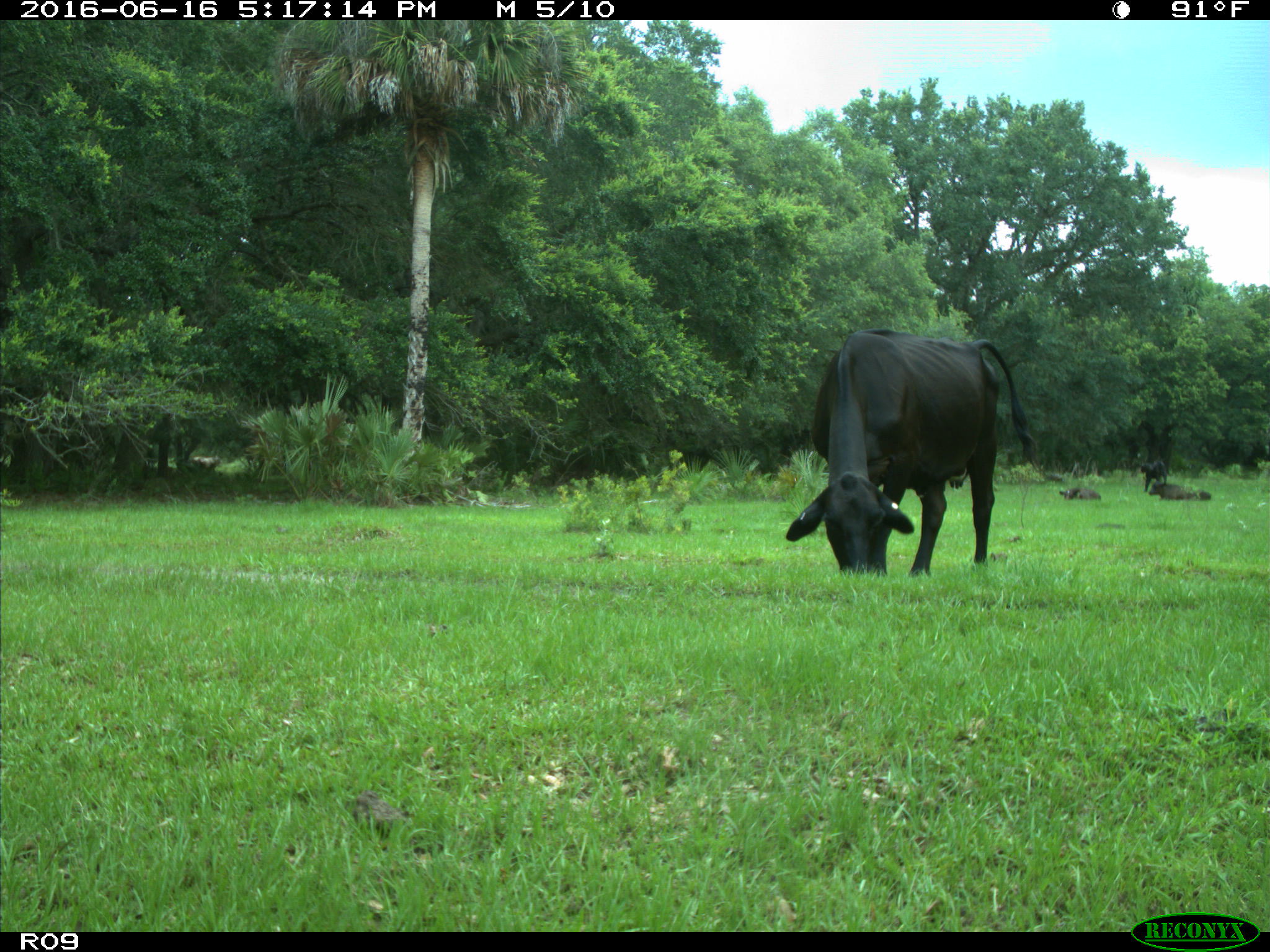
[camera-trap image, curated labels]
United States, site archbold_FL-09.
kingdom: Animalia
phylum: Chordata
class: Mammalia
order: Artiodactyla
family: Bovidae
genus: Bos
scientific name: Bos taurus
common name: domestic cow